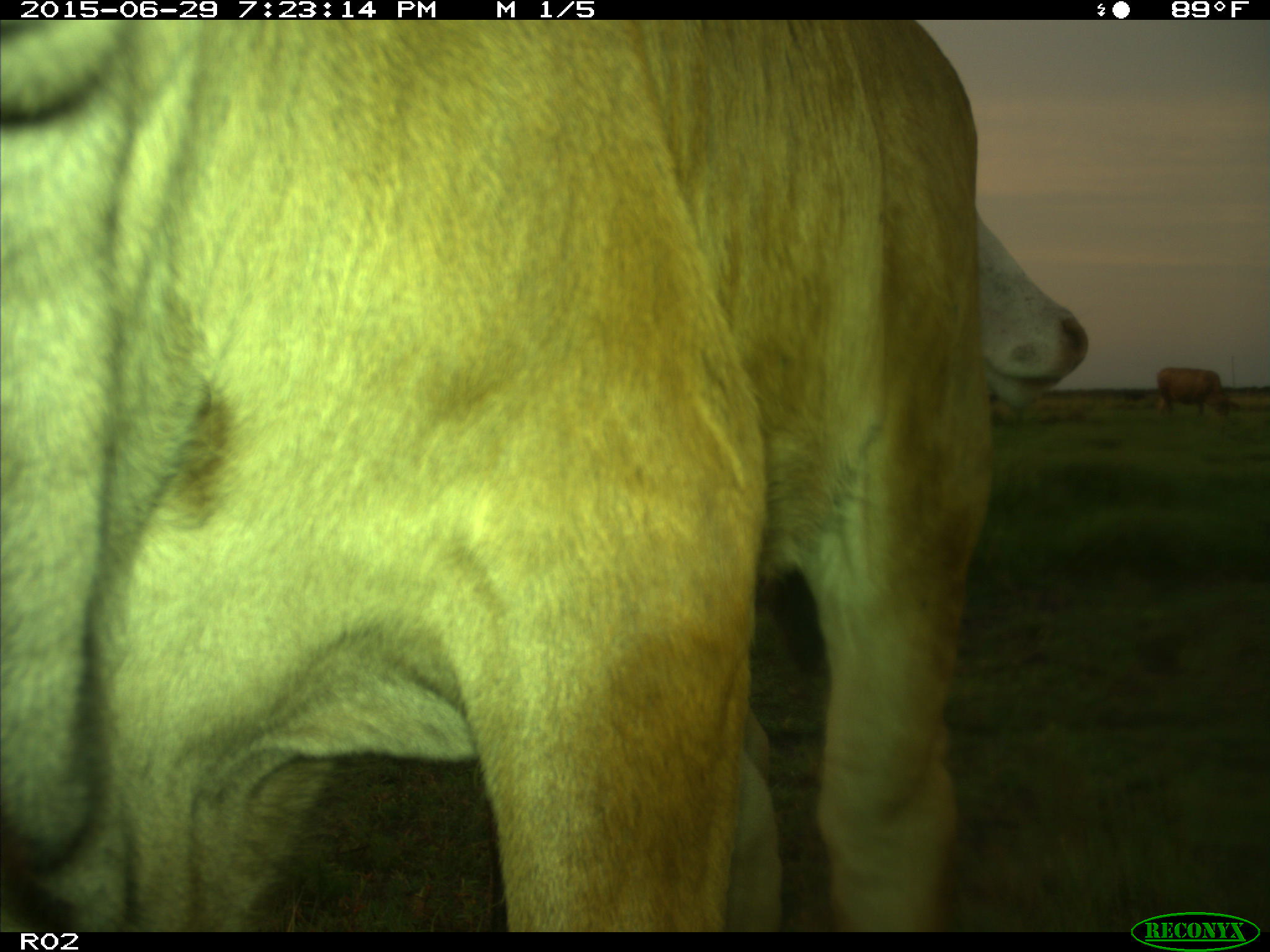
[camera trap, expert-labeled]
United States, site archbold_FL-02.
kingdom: Animalia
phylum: Chordata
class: Mammalia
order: Artiodactyla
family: Bovidae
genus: Bos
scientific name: Bos taurus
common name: domestic cow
Bos taurus (domestic cow).